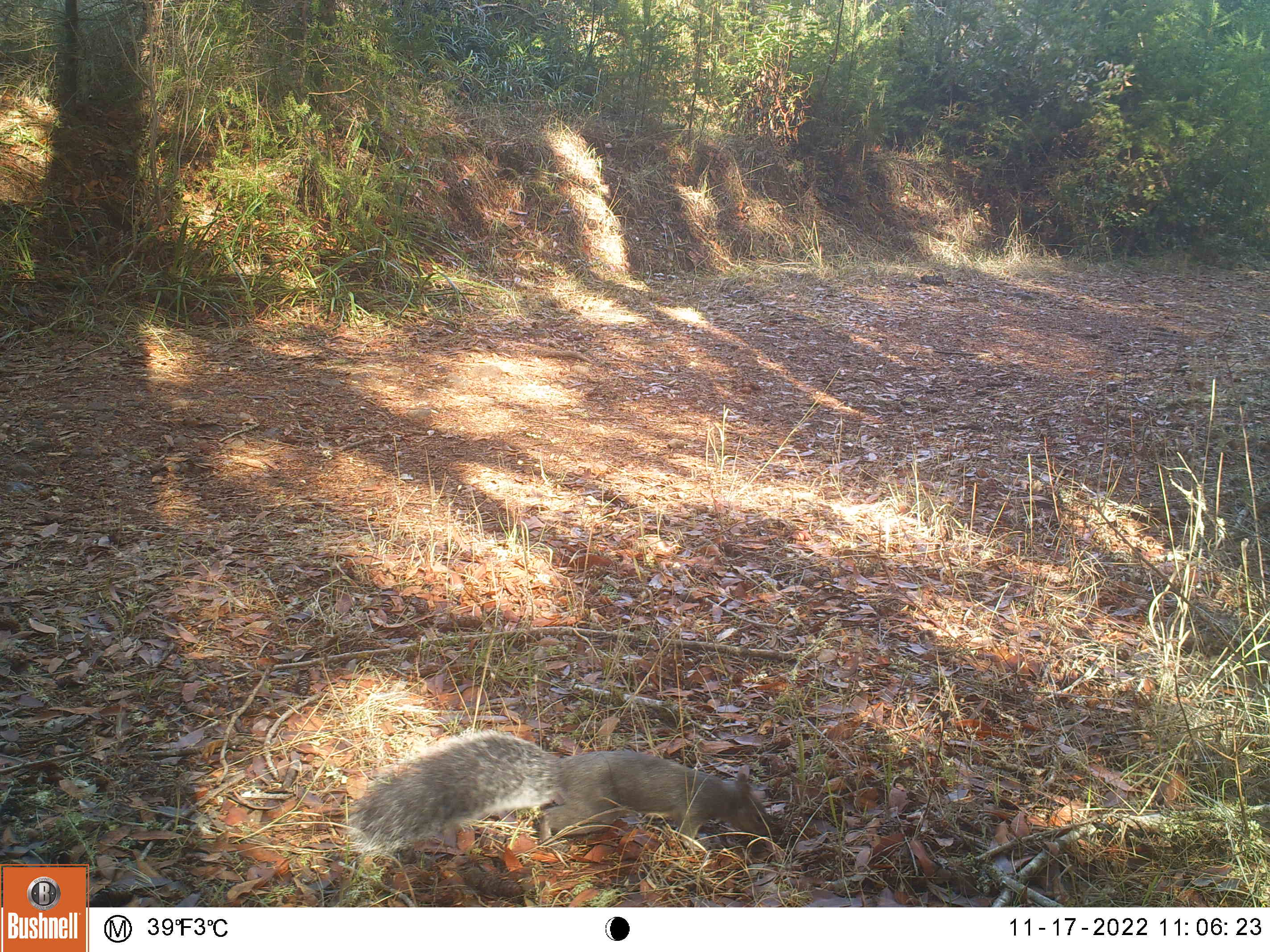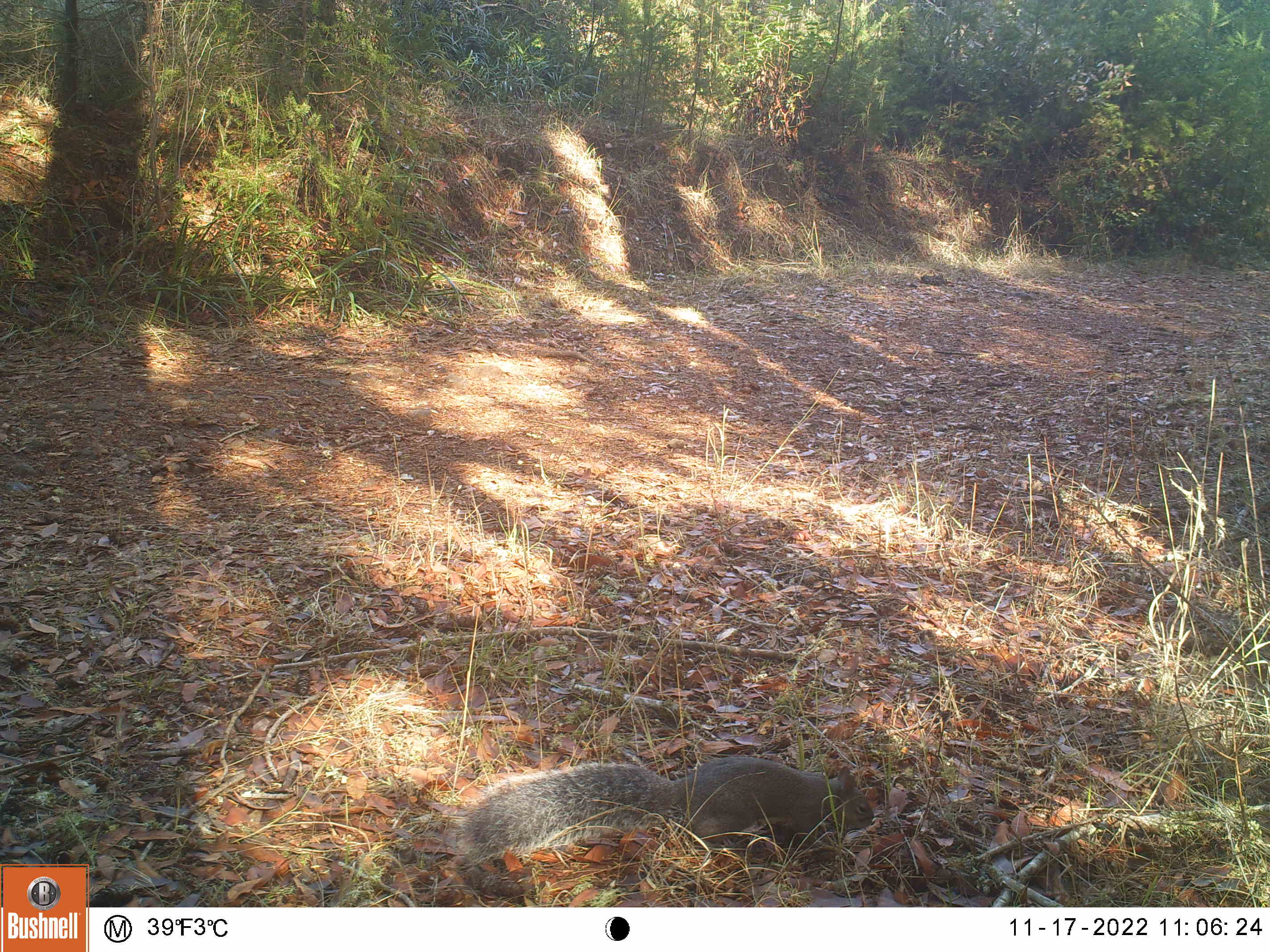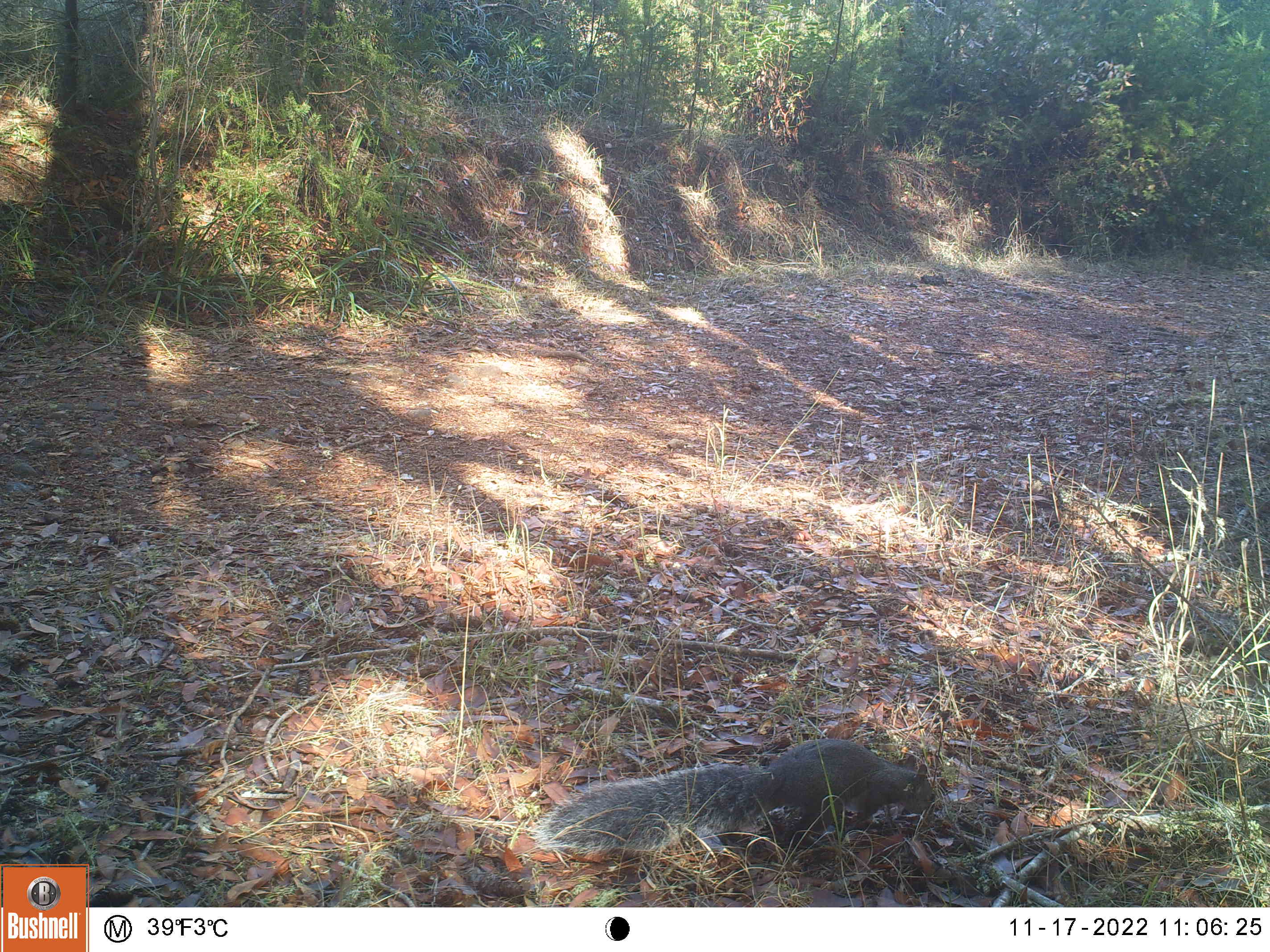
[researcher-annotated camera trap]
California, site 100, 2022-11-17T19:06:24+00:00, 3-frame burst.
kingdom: Animalia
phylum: Chordata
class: Mammalia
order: Rodentia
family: Sciuridae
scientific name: Sciuridae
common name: squirrel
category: unknown squirrel